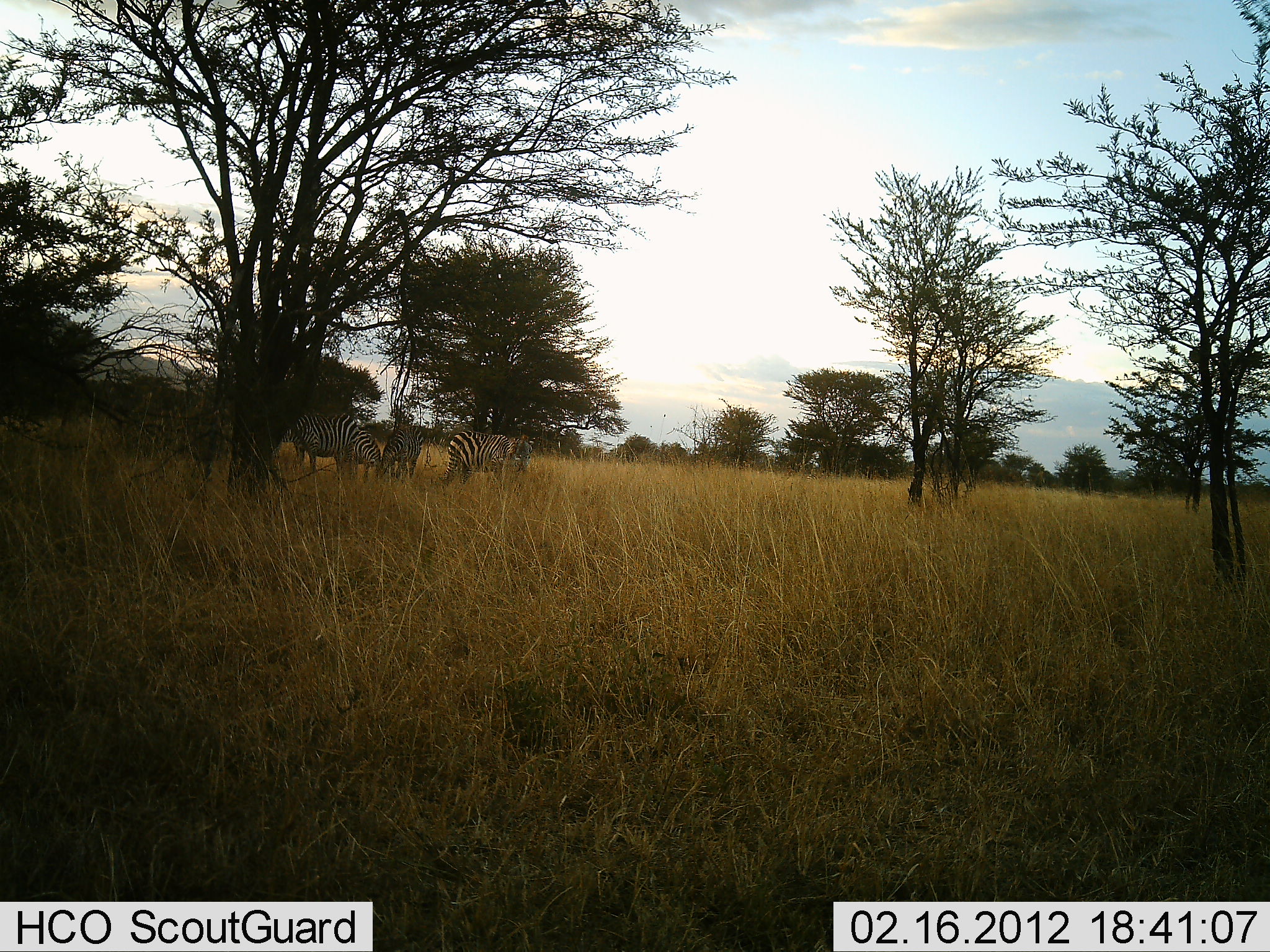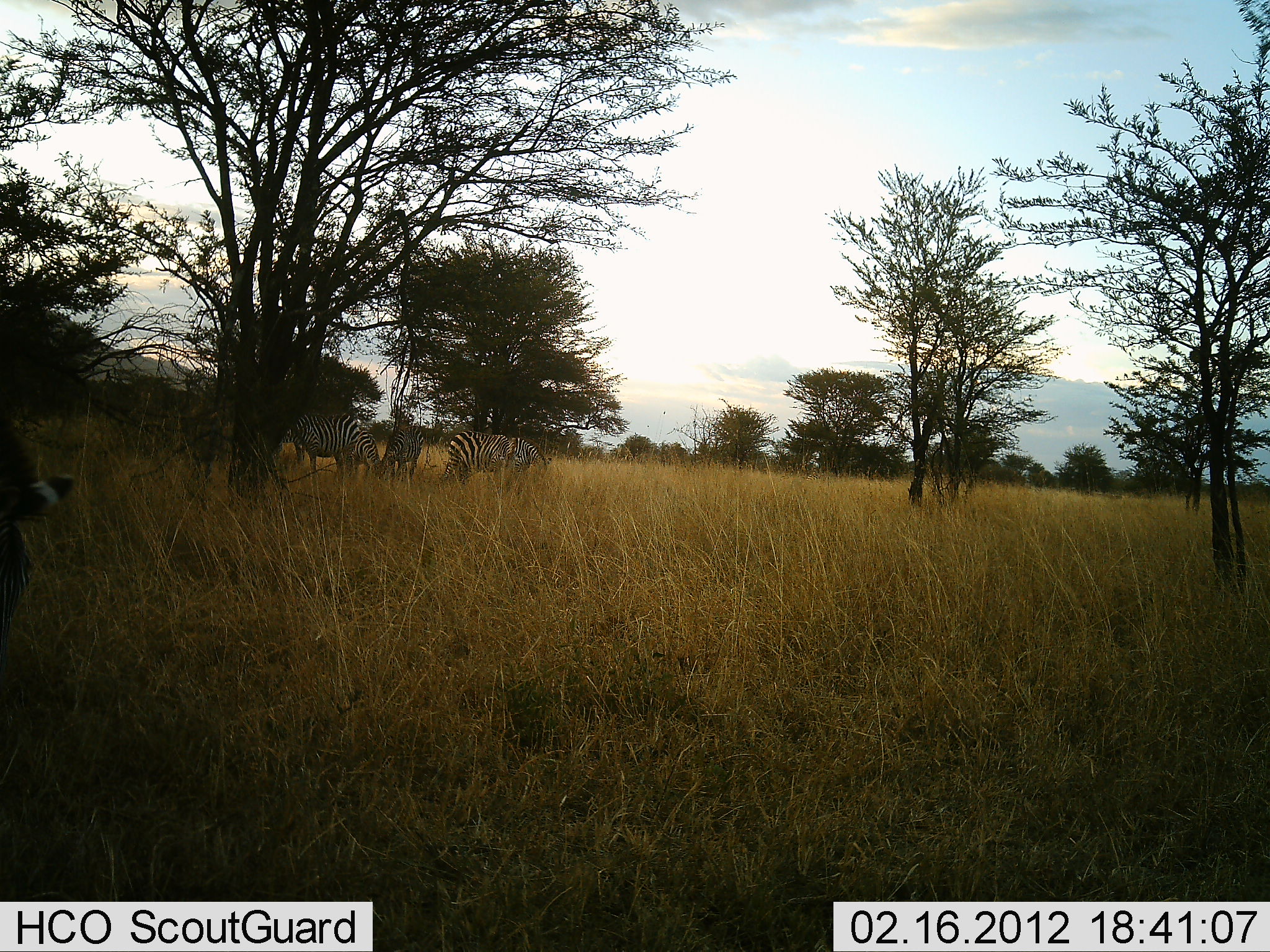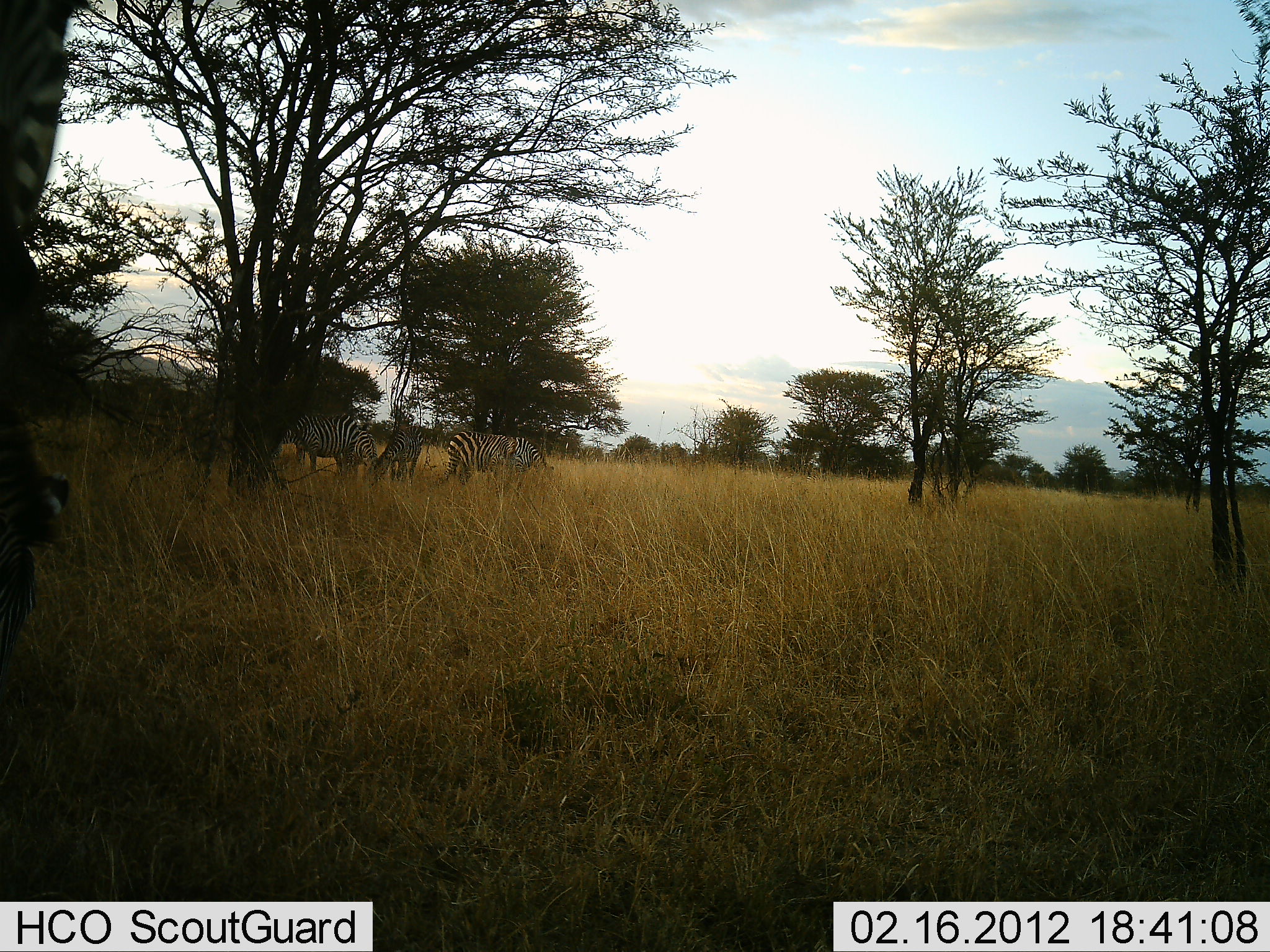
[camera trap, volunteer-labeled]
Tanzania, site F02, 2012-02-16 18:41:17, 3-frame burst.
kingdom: Animalia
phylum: Chordata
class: Mammalia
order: Perissodactyla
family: Equidae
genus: Equus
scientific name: Equus quagga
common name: plains zebra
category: zebra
Zebra (plains zebra) (Equus quagga), count 4. Behavior (volunteer vote fractions): standing 46%, resting 0%, moving 8%, interacting 4%. Young present (vote fraction): 0%. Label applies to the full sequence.